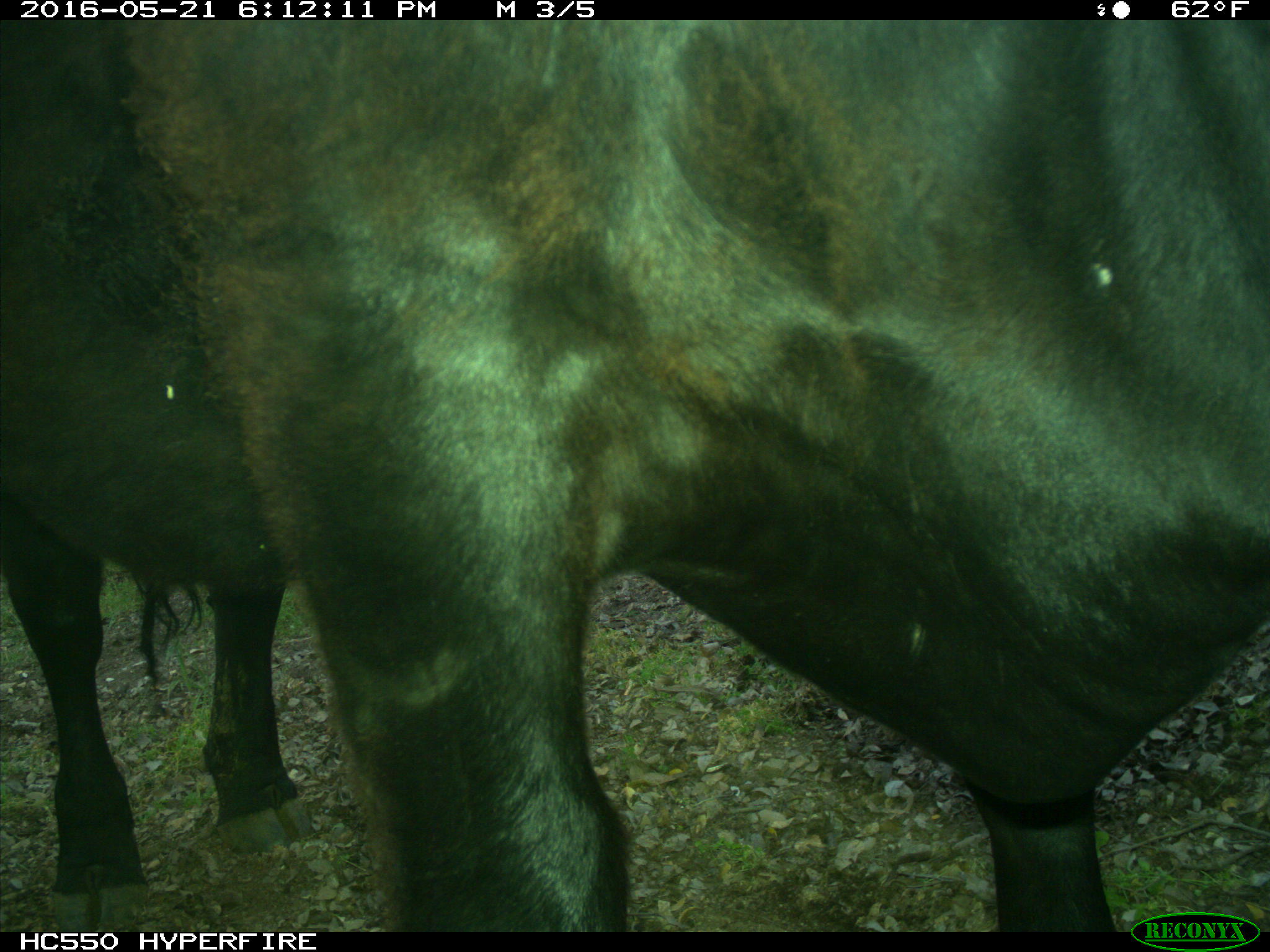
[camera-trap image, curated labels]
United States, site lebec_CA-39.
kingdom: Animalia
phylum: Chordata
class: Mammalia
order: Artiodactyla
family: Bovidae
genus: Bos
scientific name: Bos taurus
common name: domestic cow